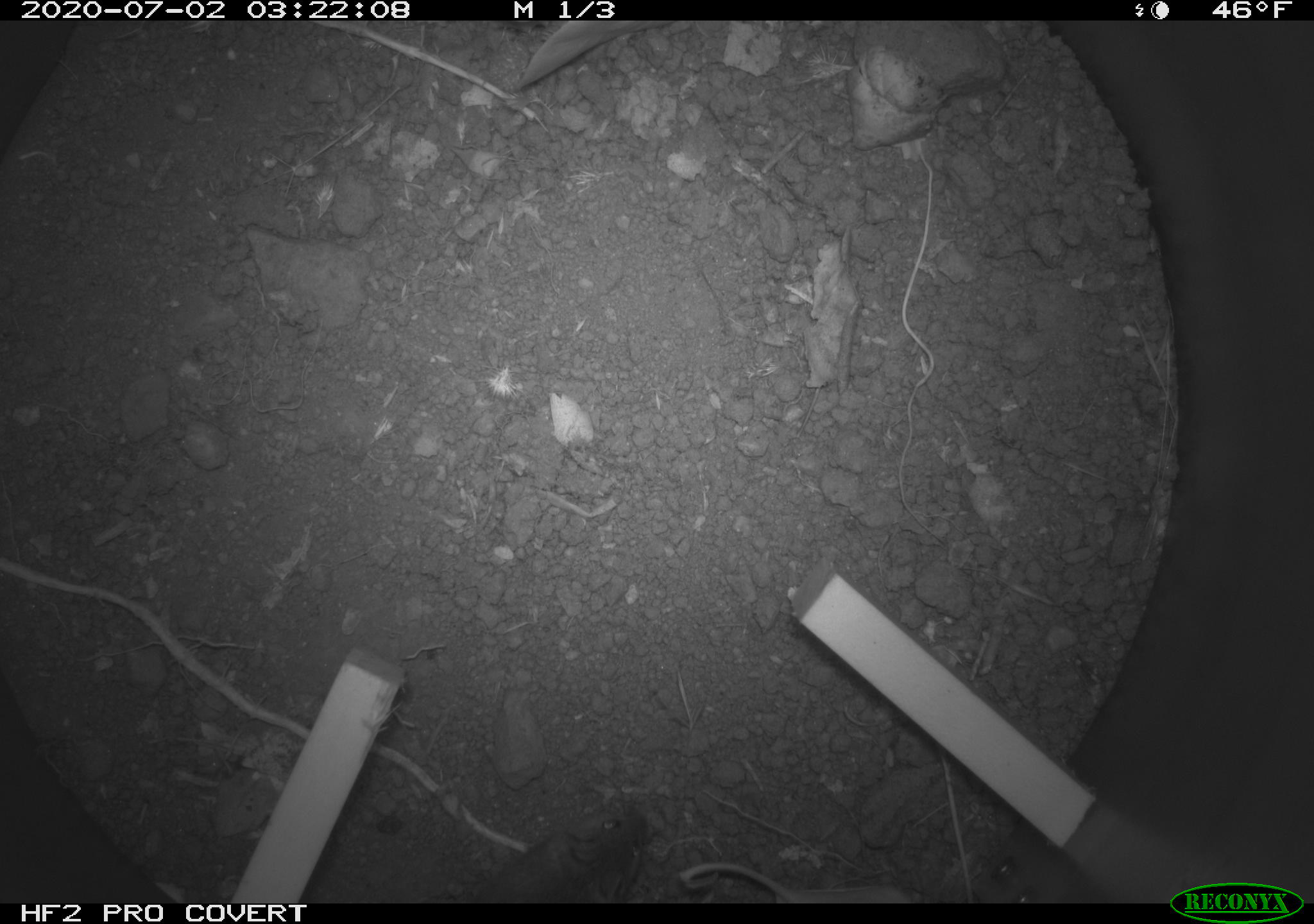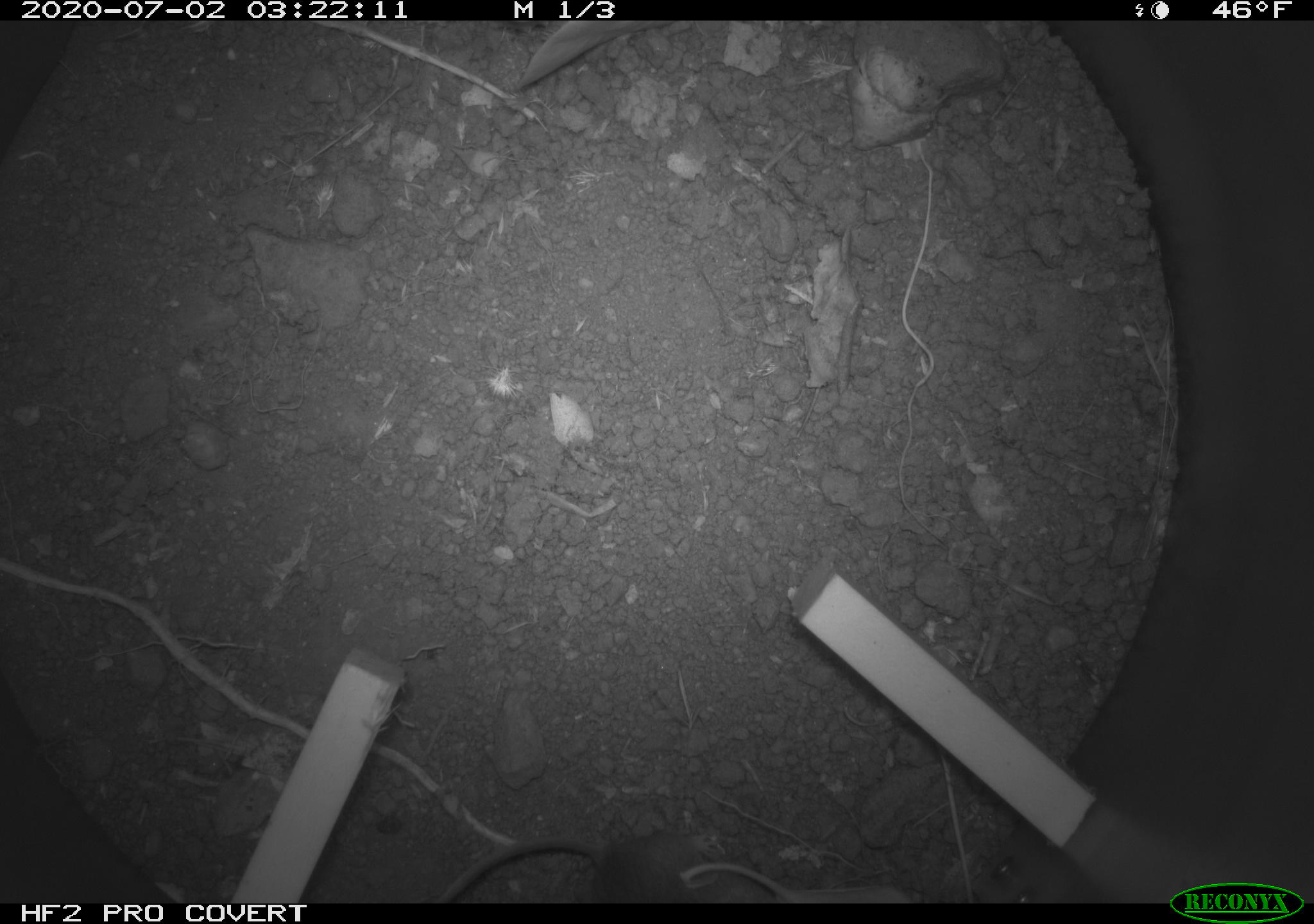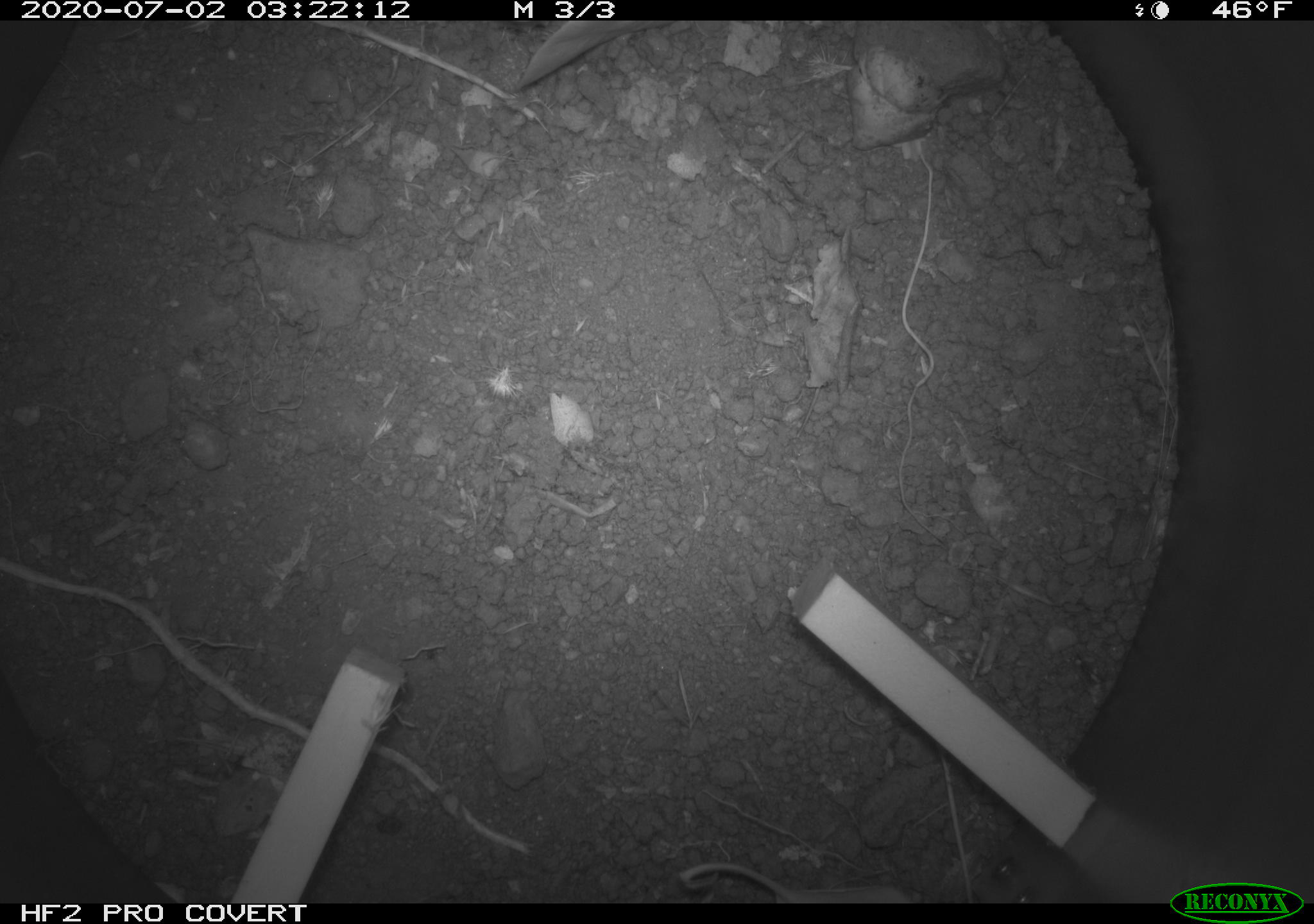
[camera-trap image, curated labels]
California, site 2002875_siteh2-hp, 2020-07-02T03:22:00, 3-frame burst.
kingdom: Animalia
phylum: Chordata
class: Mammalia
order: Rodentia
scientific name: Rodentia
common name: rodent